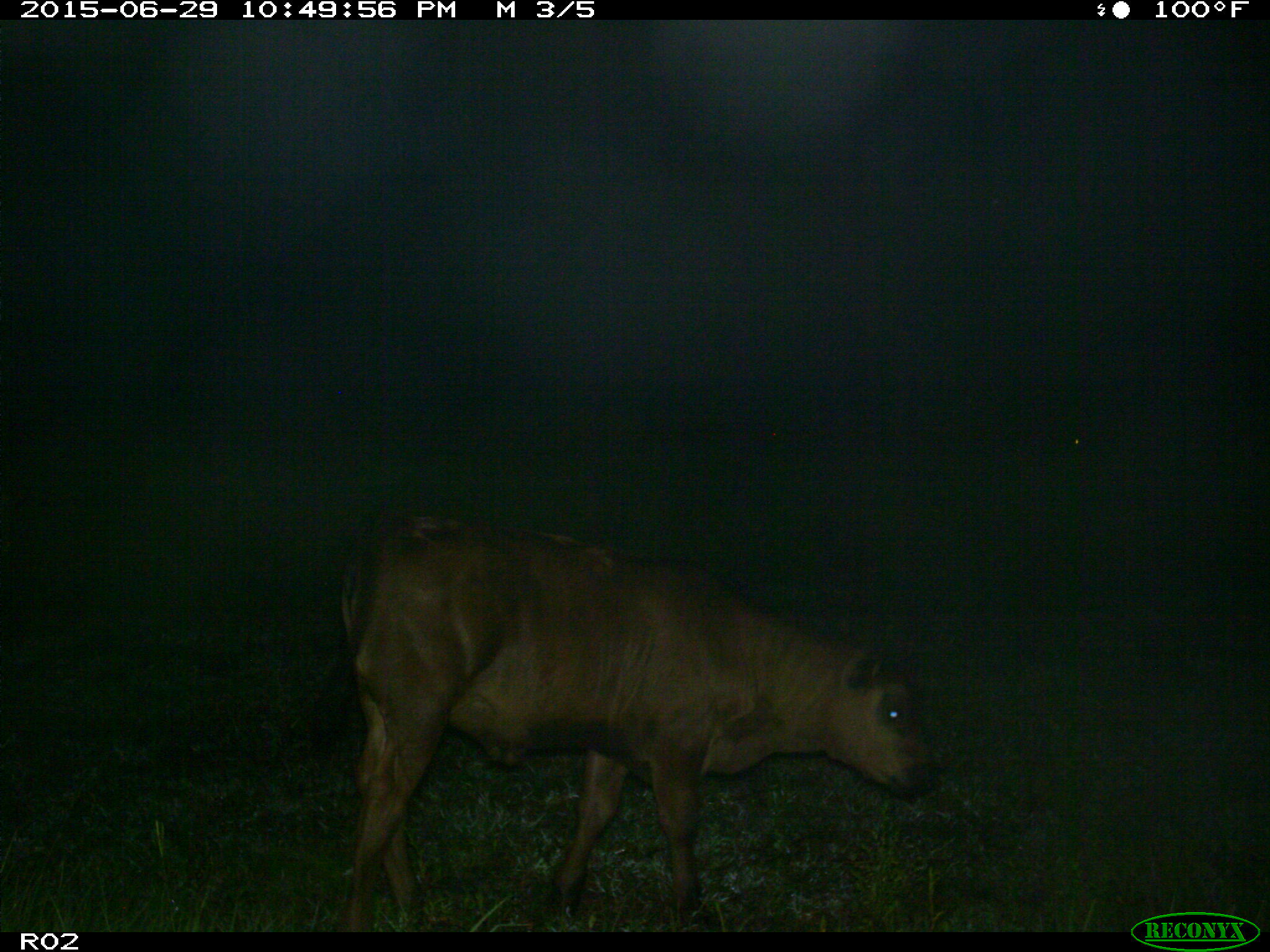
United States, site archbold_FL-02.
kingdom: Animalia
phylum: Chordata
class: Mammalia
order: Artiodactyla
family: Bovidae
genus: Bos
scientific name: Bos taurus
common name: domestic cow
Bos taurus (domestic cow).